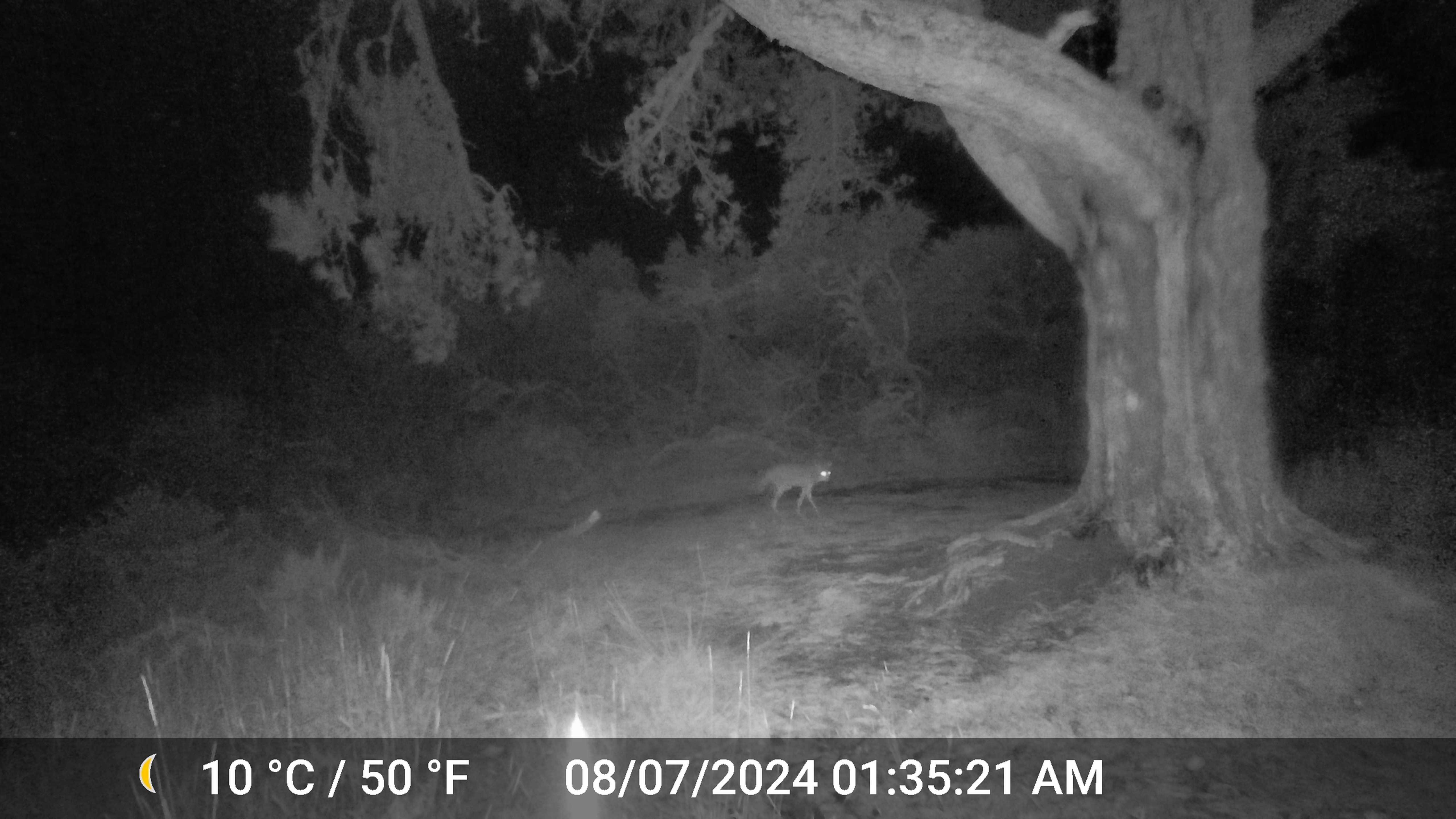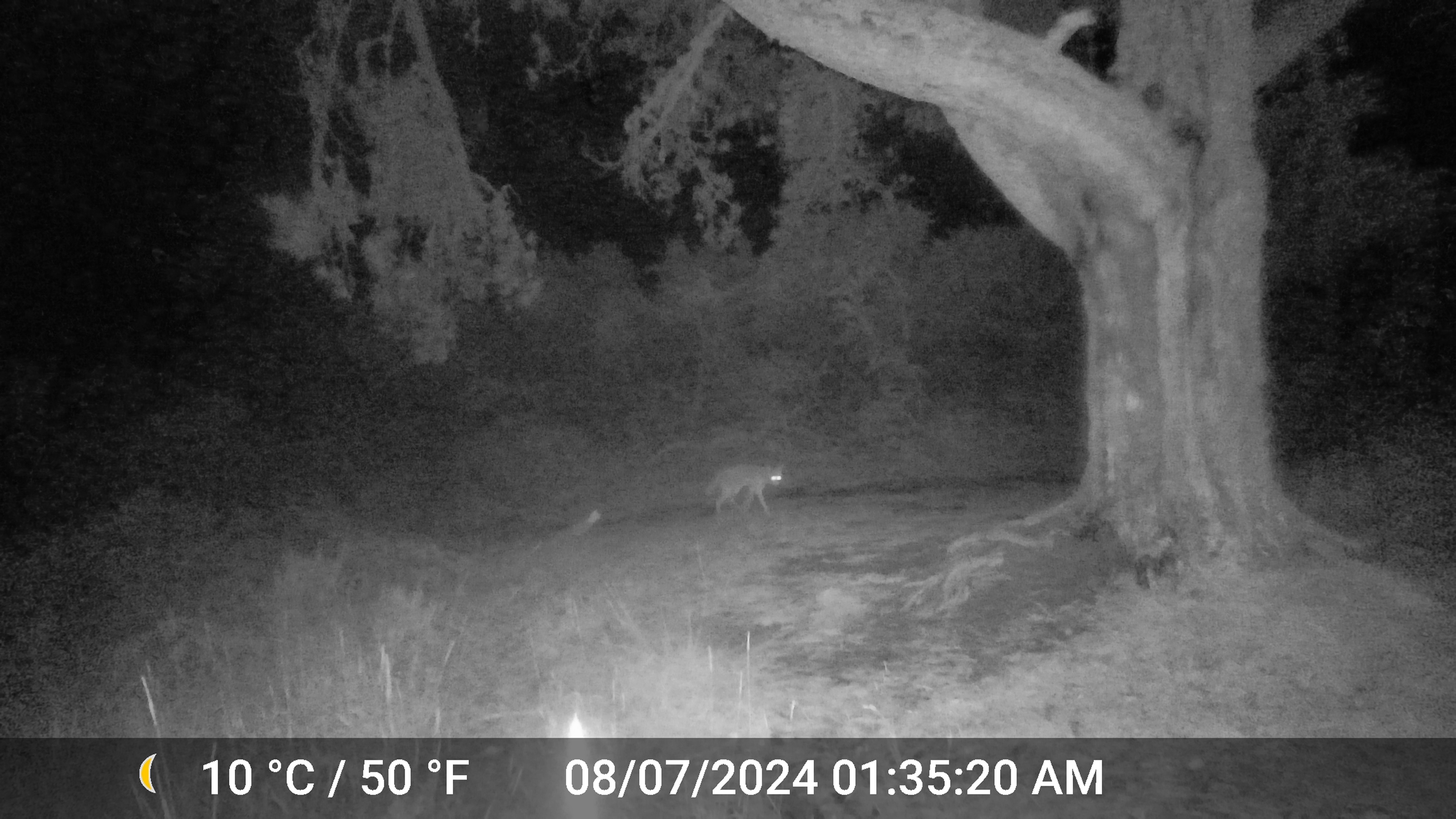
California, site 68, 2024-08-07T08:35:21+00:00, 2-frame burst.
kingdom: Animalia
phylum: Chordata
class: Mammalia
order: Carnivora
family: Canidae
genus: Canis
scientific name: Canis latrans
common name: coyote